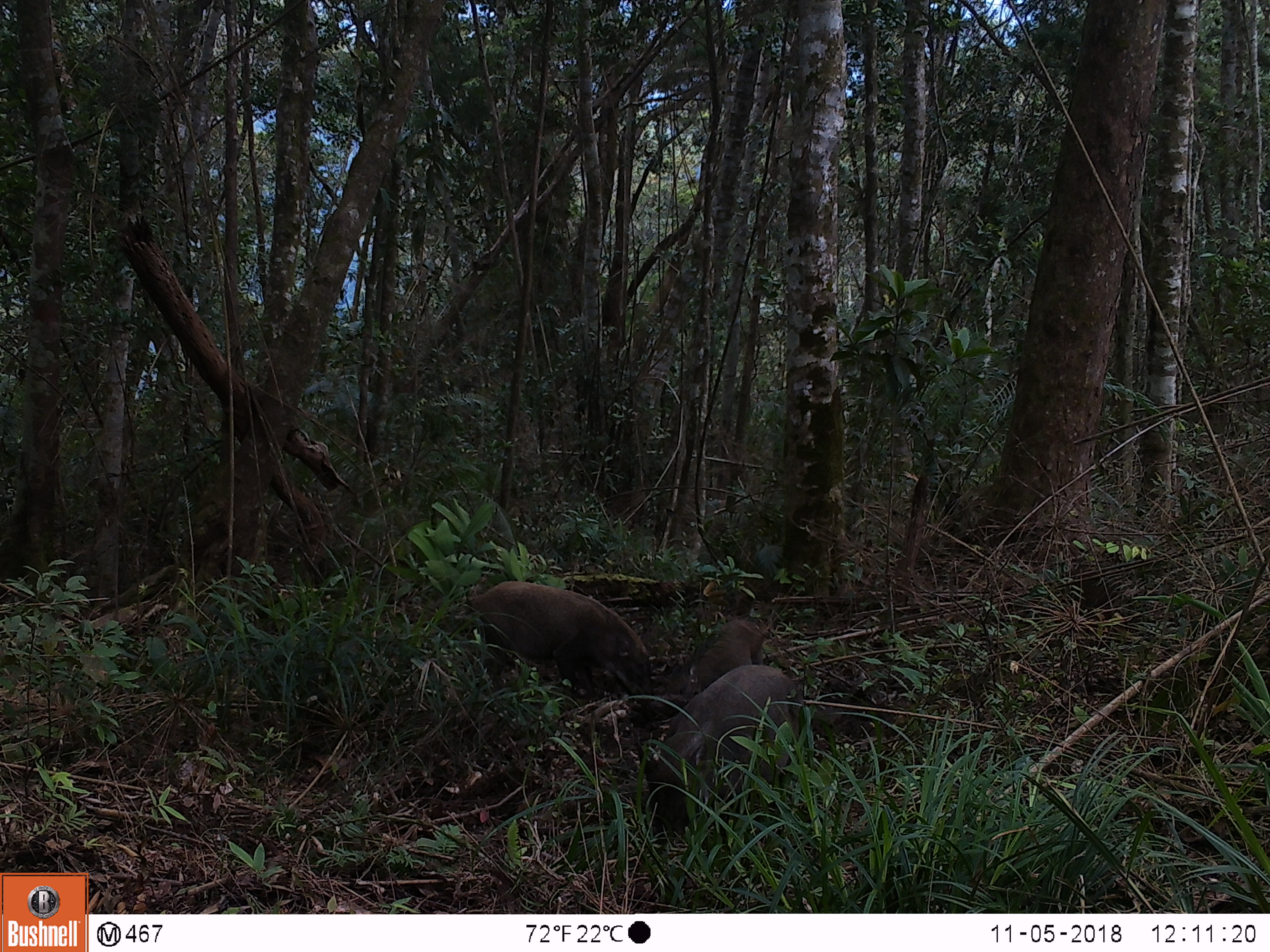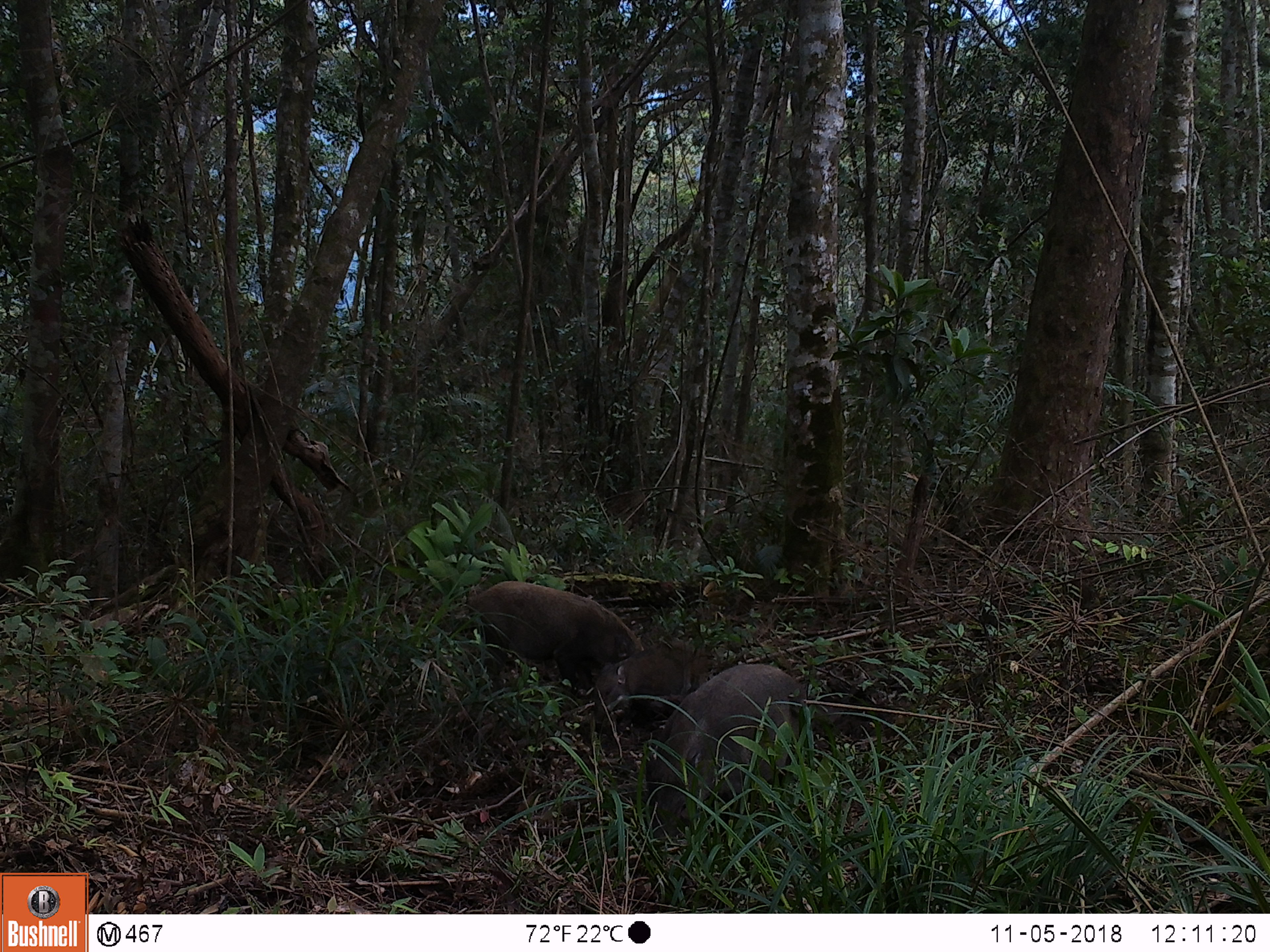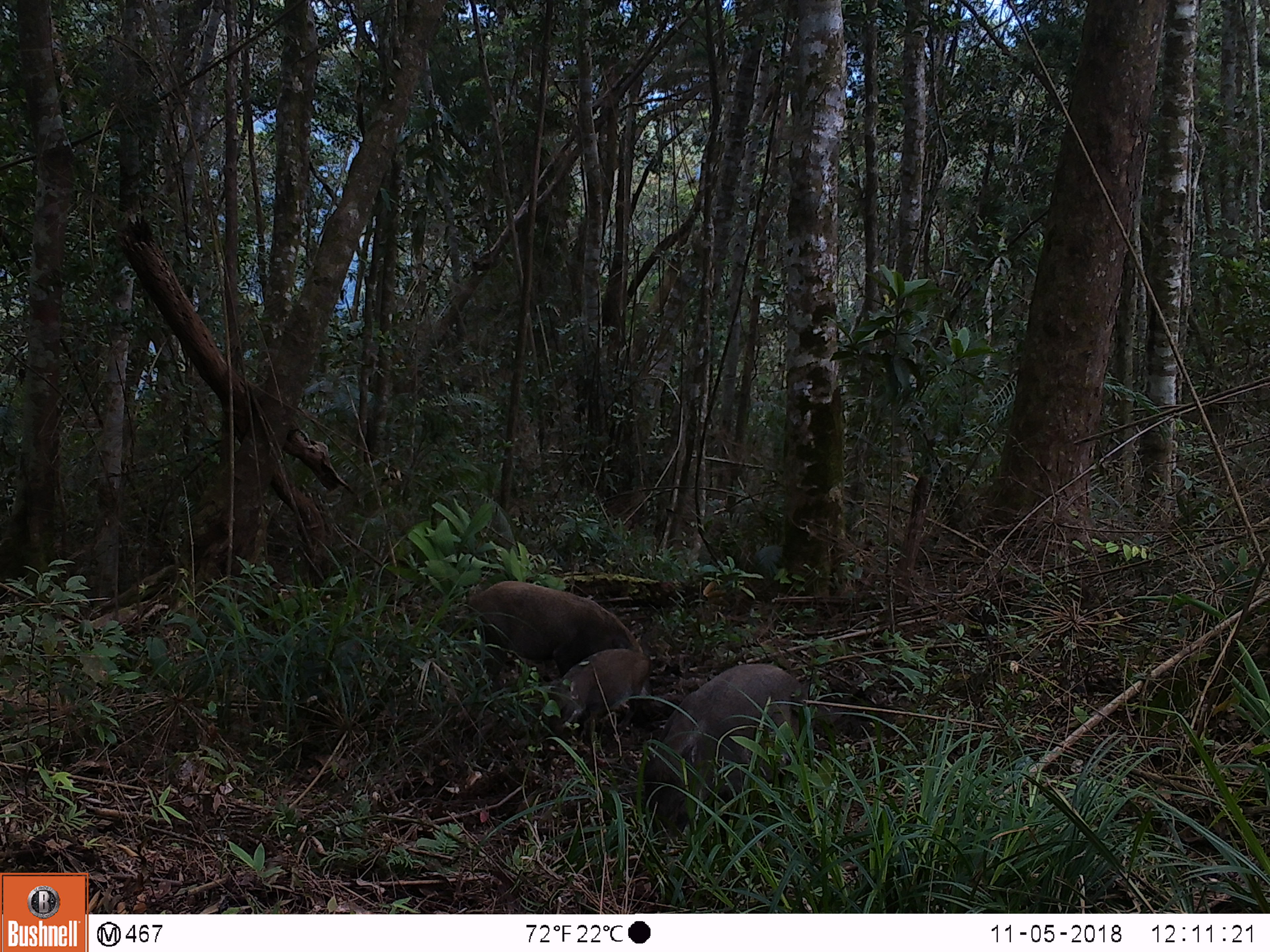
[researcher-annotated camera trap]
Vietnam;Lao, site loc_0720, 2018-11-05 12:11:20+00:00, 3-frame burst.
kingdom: Animalia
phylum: Chordata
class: Mammalia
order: Artiodactyla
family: Suidae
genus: Sus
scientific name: Sus scrofa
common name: eurasian wild pig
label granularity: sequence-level